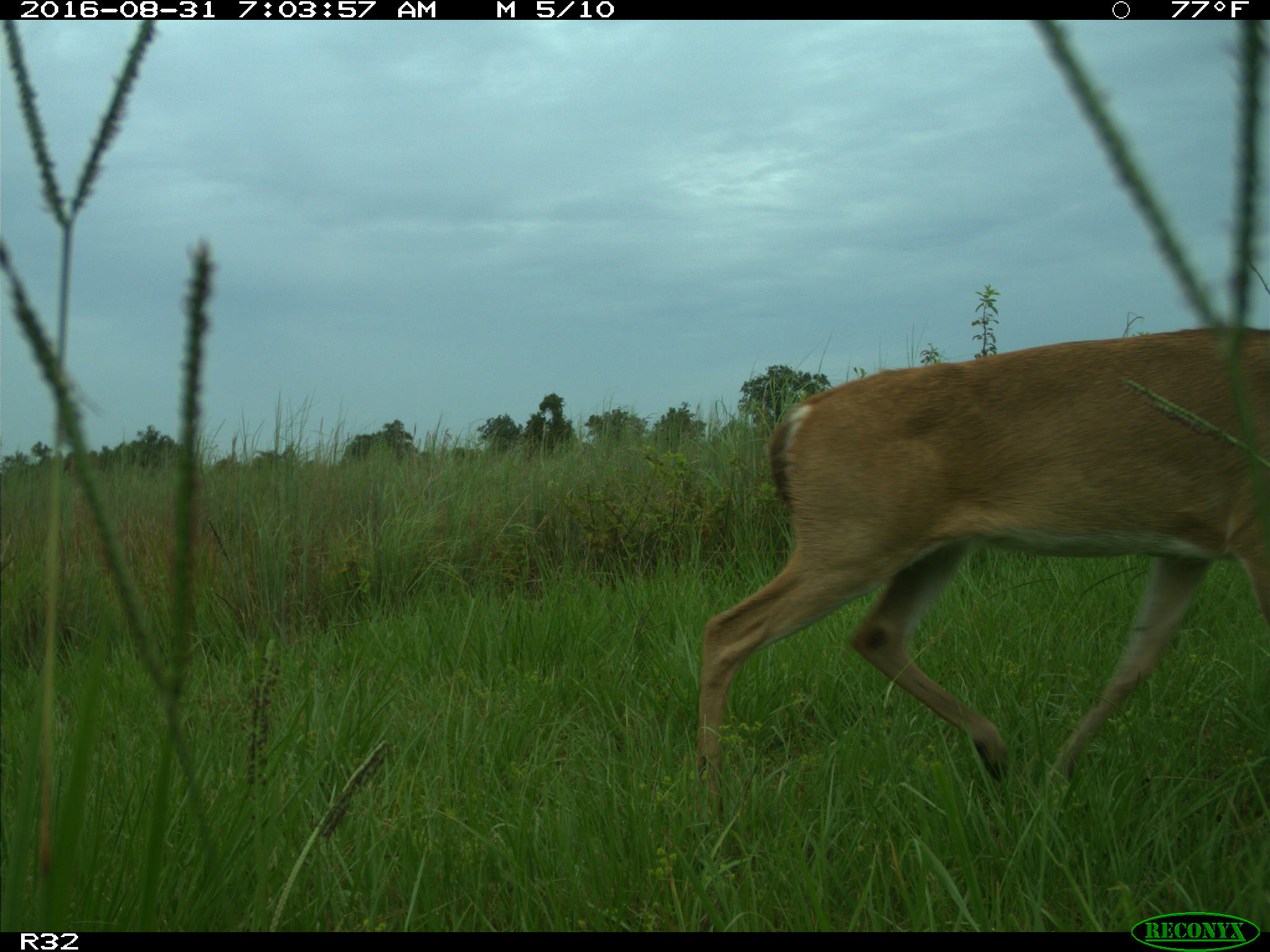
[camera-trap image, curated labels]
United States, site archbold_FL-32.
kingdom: Animalia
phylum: Chordata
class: Mammalia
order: Artiodactyla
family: Cervidae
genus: Odocoileus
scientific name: Odocoileus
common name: deer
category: unidentified deer